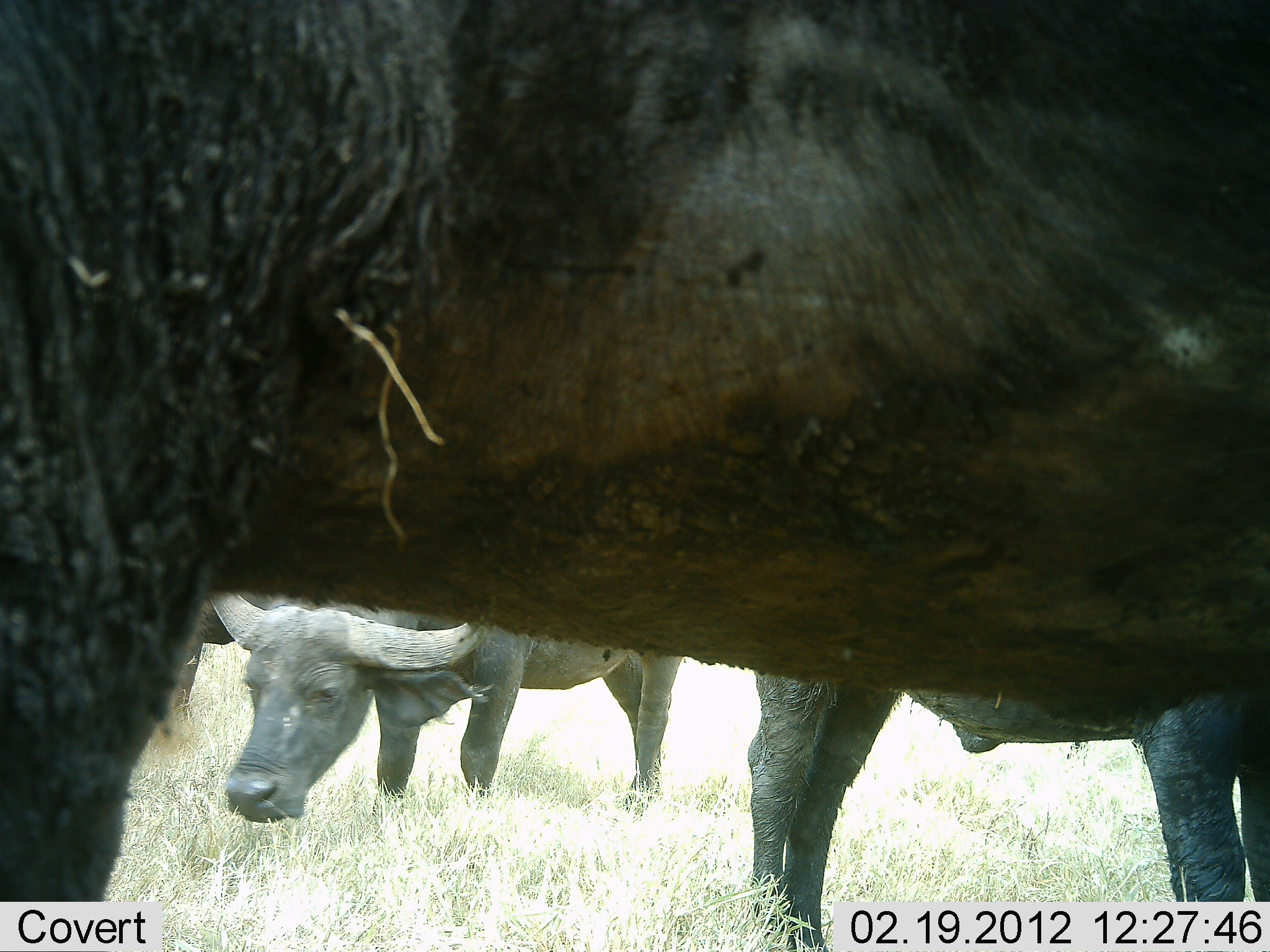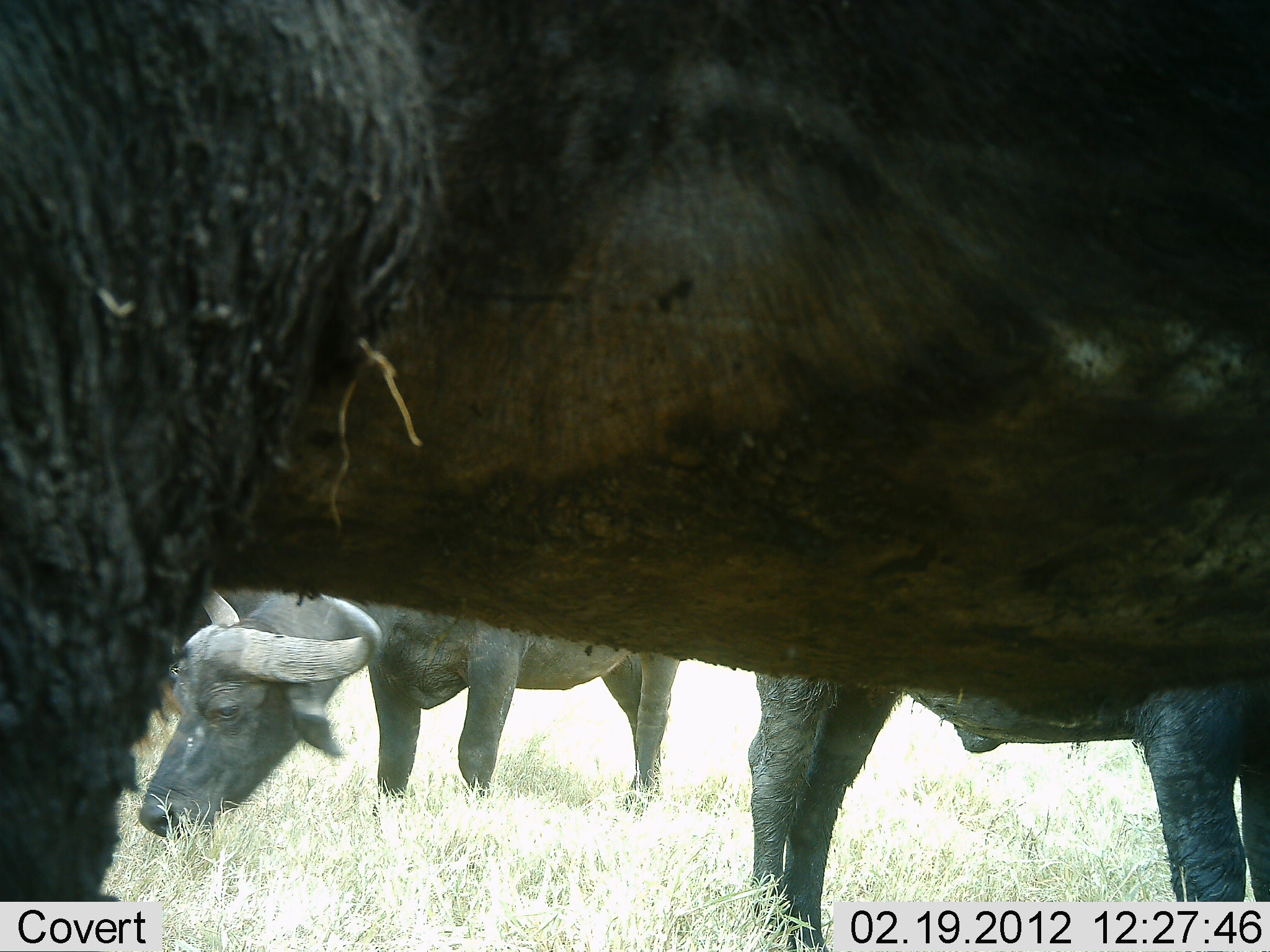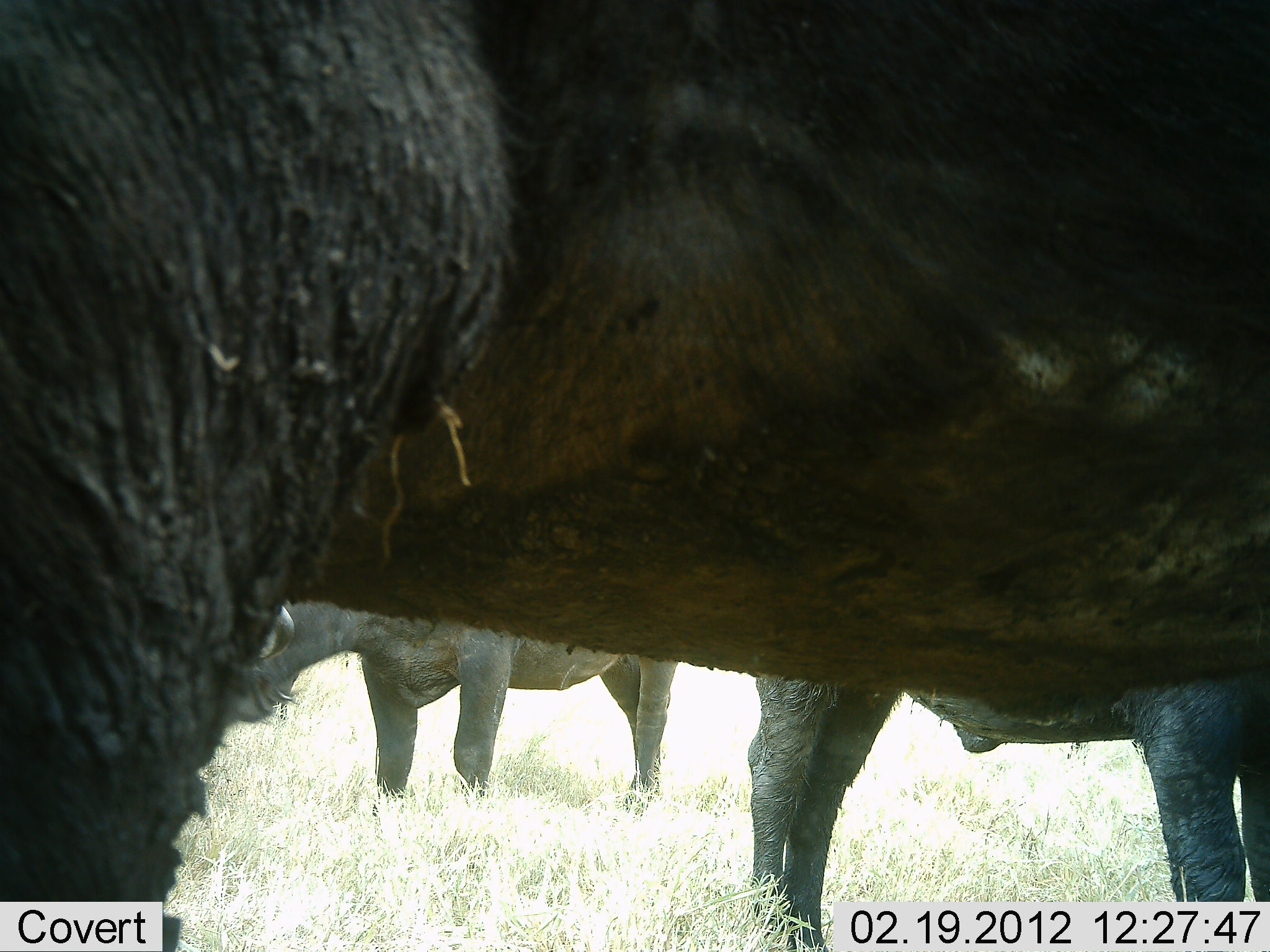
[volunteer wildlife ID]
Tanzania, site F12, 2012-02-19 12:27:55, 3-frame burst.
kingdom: Animalia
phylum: Chordata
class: Mammalia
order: Artiodactyla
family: Bovidae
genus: Syncerus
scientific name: Syncerus caffer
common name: cape buffalo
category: buffalo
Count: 3.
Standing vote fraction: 53%.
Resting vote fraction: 0%.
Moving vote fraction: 5%.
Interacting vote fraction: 0%.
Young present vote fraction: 0%.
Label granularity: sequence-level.